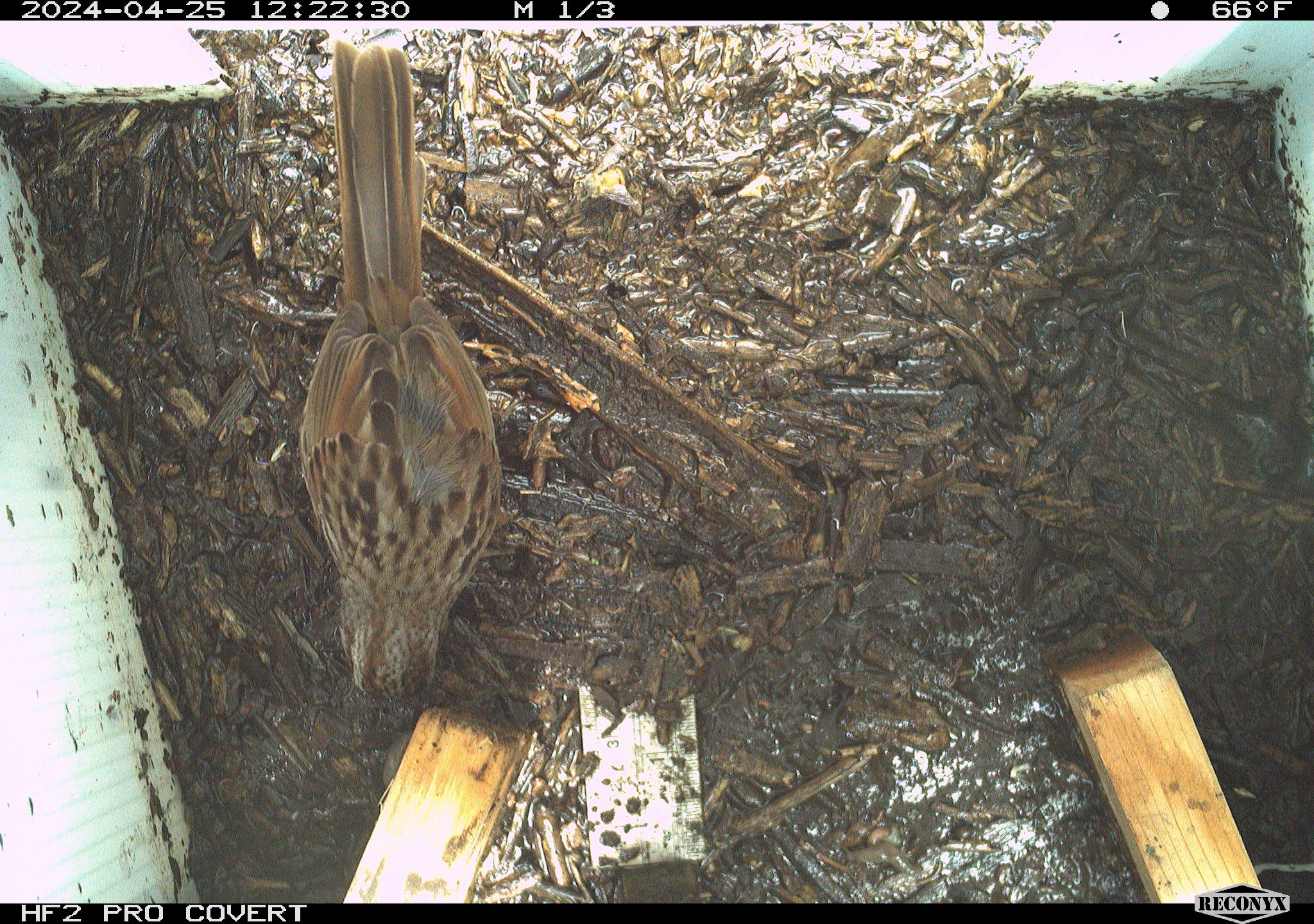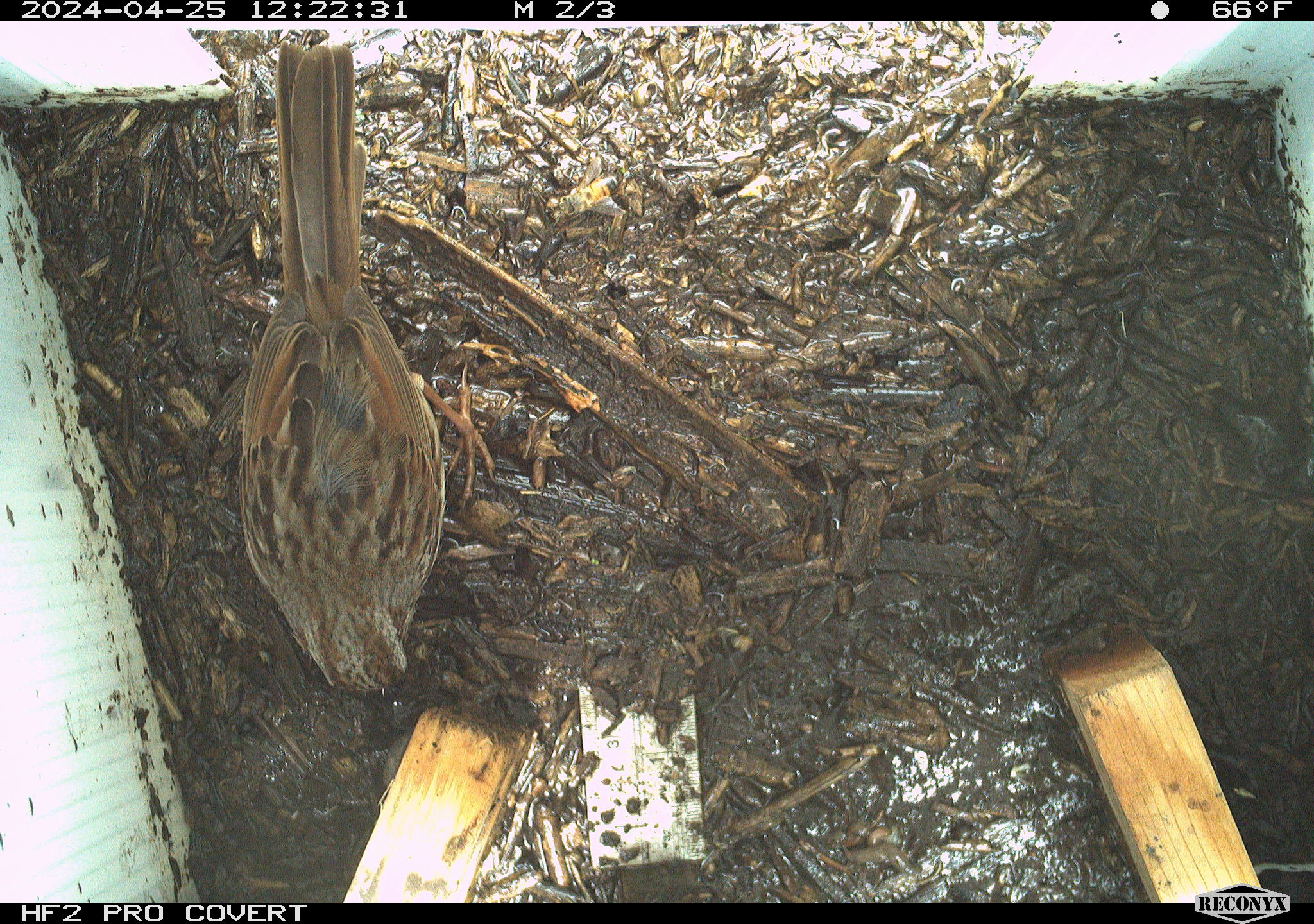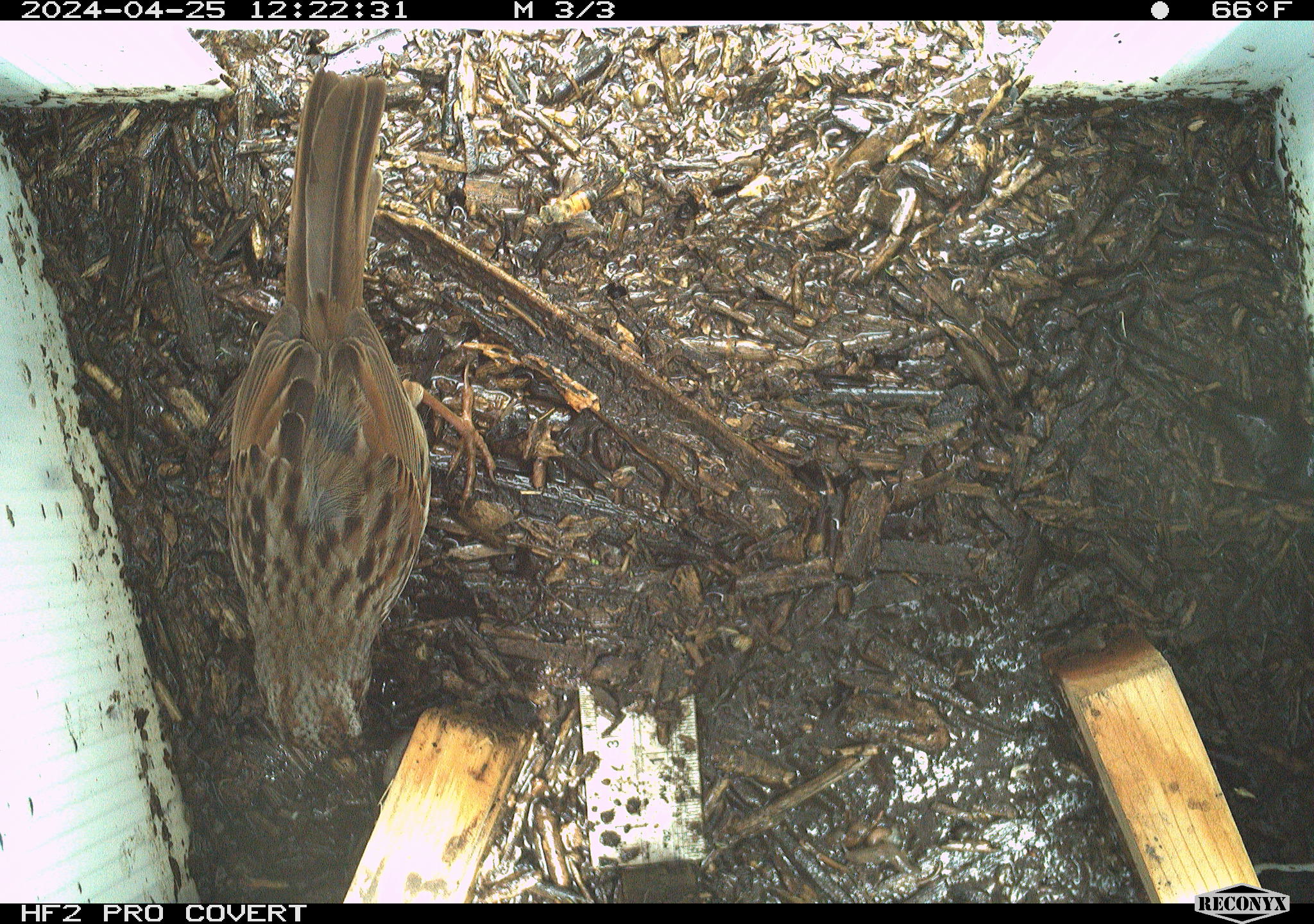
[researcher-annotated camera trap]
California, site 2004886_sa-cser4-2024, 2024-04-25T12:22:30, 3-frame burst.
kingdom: Animalia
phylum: Chordata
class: Aves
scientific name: Aves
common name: bird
Bird (Aves).